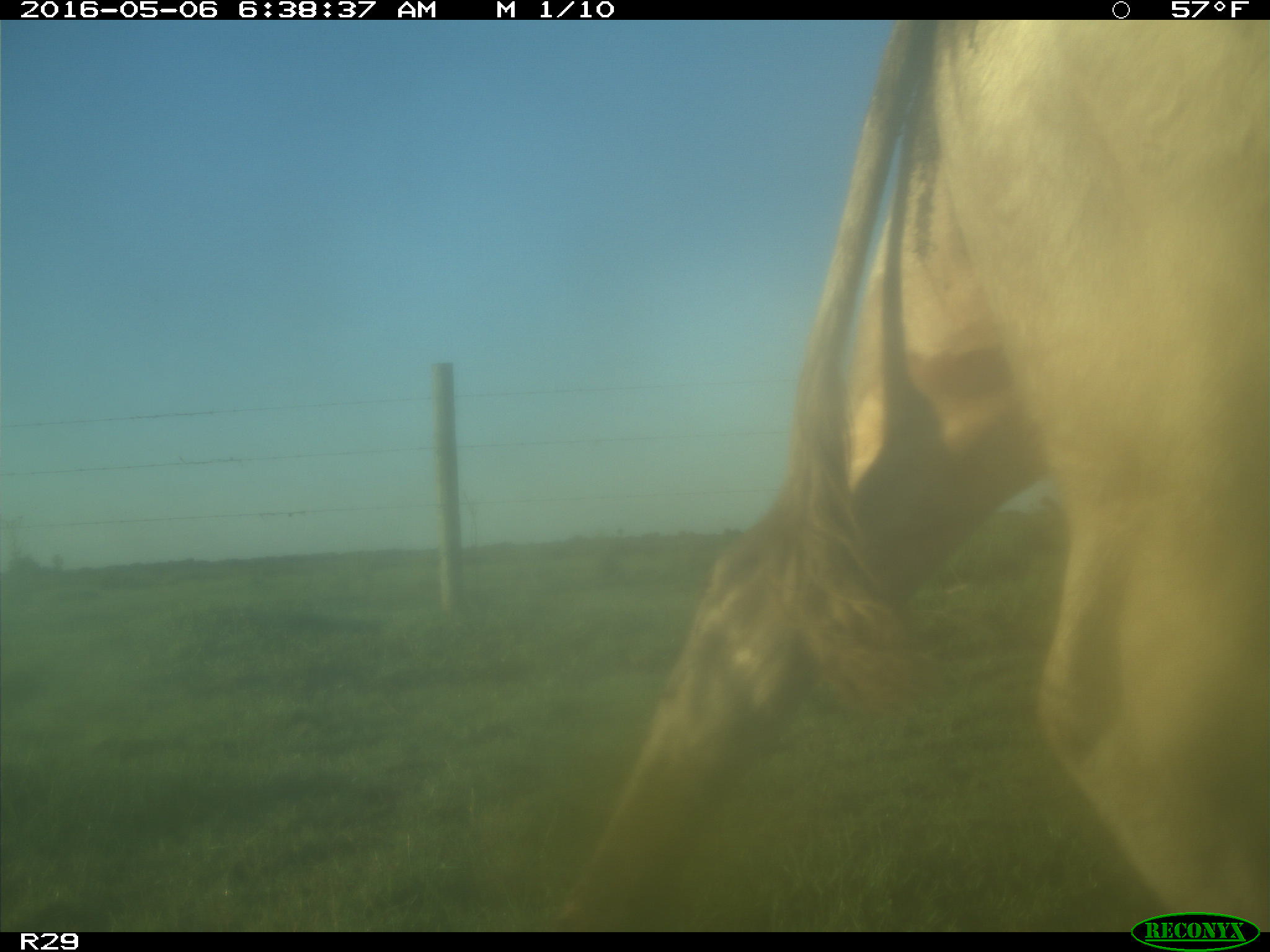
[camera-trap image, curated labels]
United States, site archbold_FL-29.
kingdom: Animalia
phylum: Chordata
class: Mammalia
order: Artiodactyla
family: Bovidae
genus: Bos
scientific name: Bos taurus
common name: domestic cow